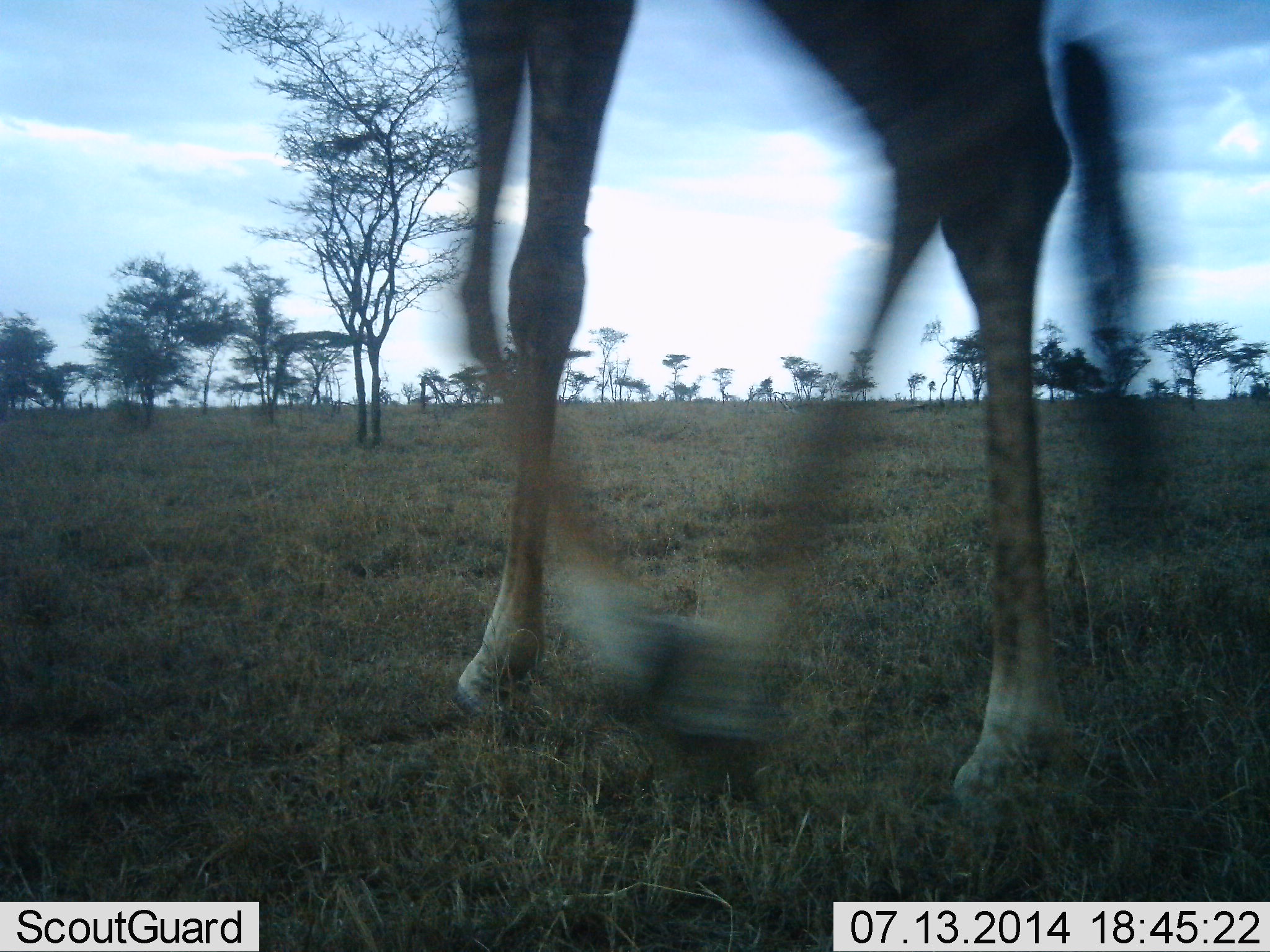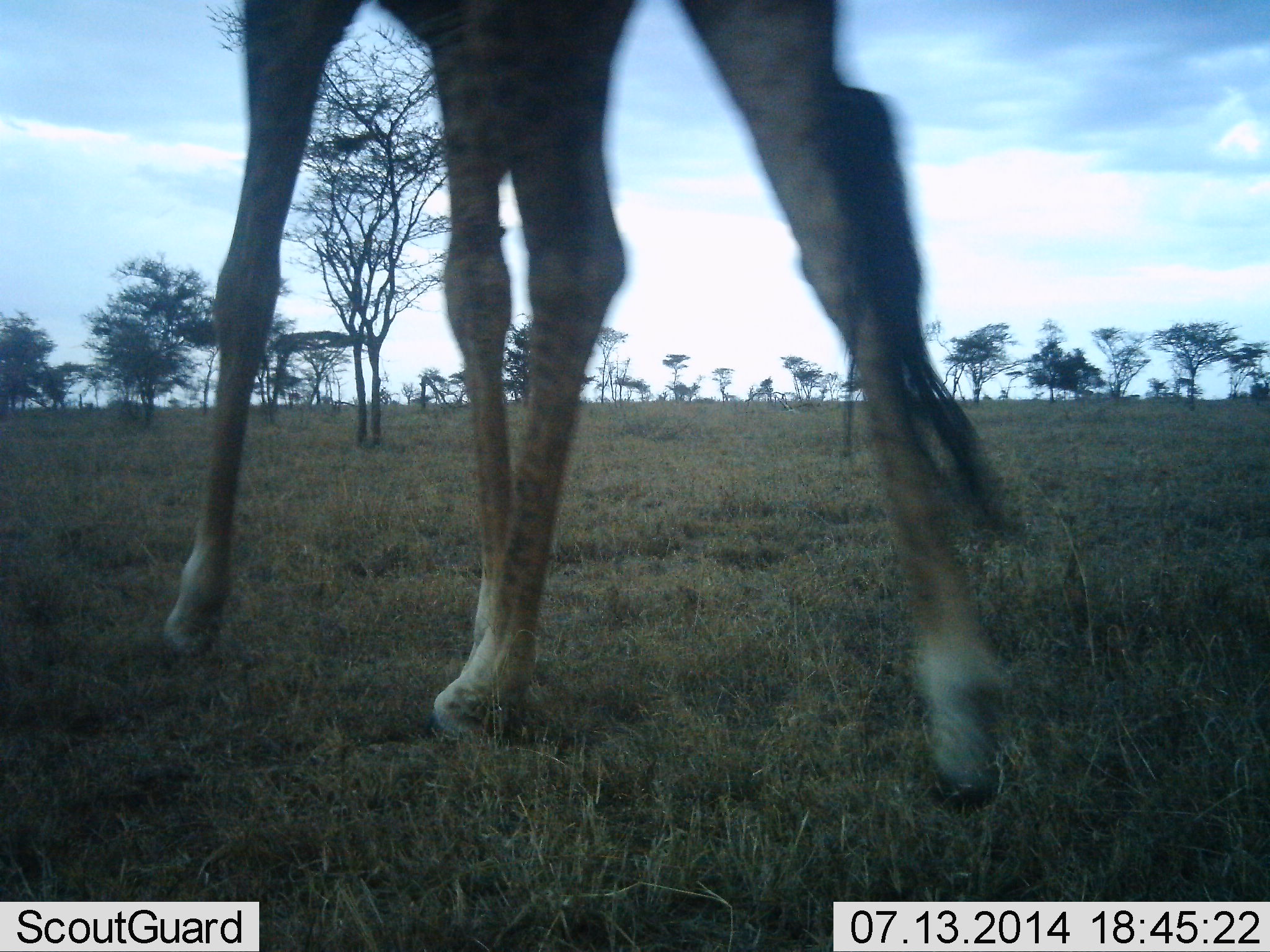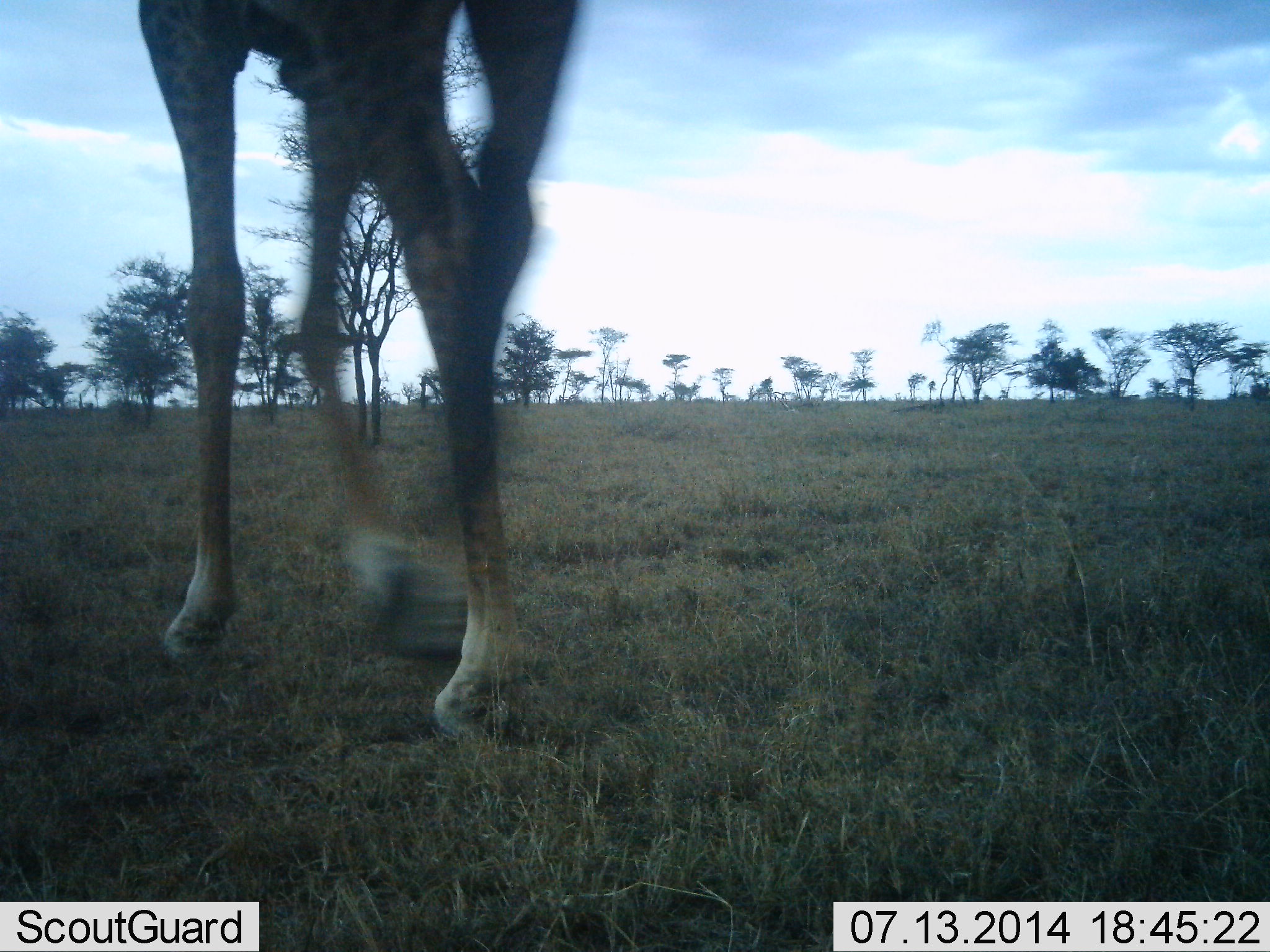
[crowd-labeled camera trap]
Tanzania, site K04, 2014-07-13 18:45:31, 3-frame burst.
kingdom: Animalia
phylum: Chordata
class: Mammalia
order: Artiodactyla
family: Giraffidae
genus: Giraffa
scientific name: Giraffa camelopardalis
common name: giraffe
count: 1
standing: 0%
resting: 0%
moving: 100%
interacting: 0%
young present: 0%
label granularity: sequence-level